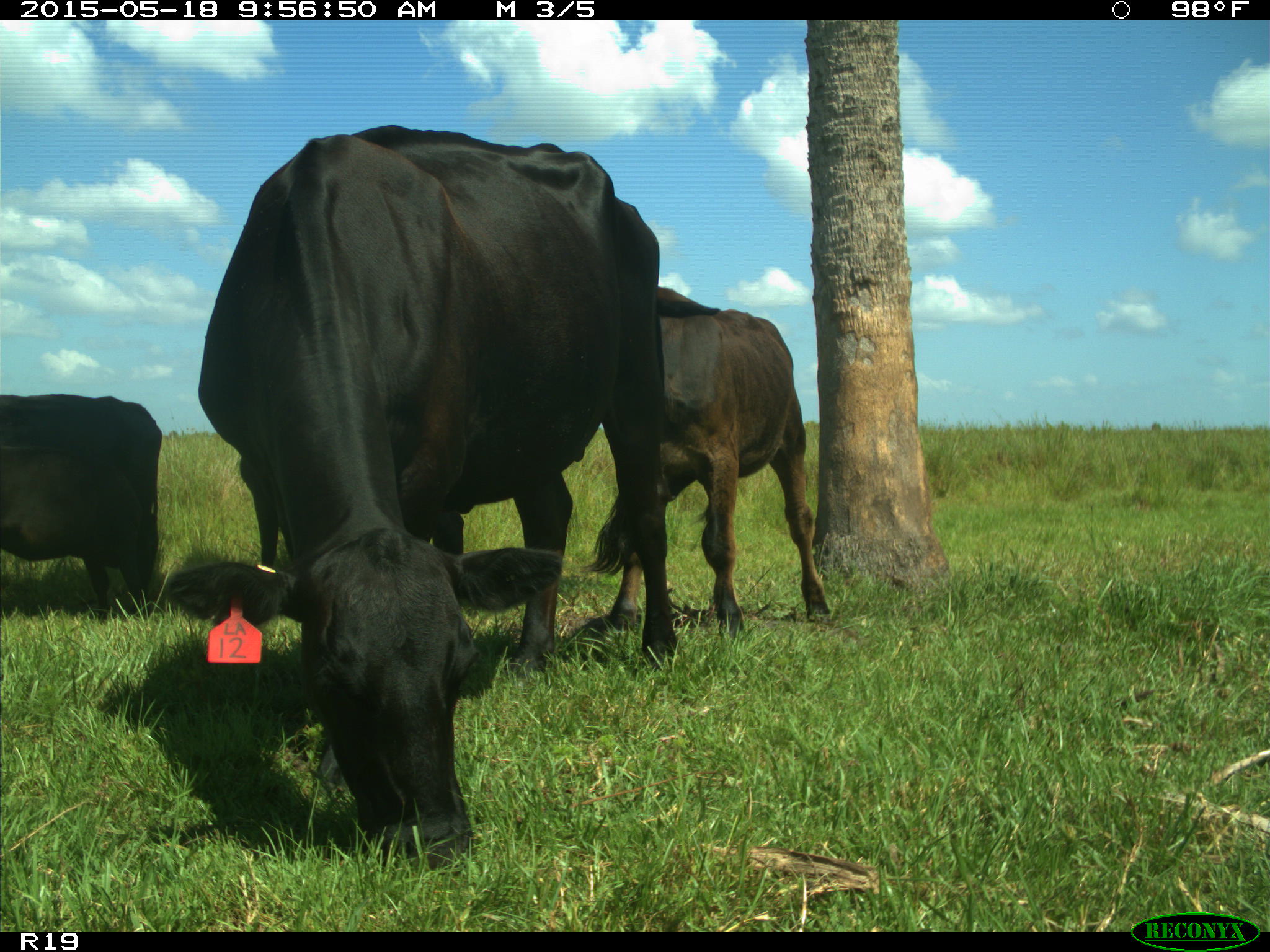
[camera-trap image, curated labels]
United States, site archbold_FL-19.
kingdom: Animalia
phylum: Chordata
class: Mammalia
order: Artiodactyla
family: Bovidae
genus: Bos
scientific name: Bos taurus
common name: domestic cow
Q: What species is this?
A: Bos taurus (domestic cow).